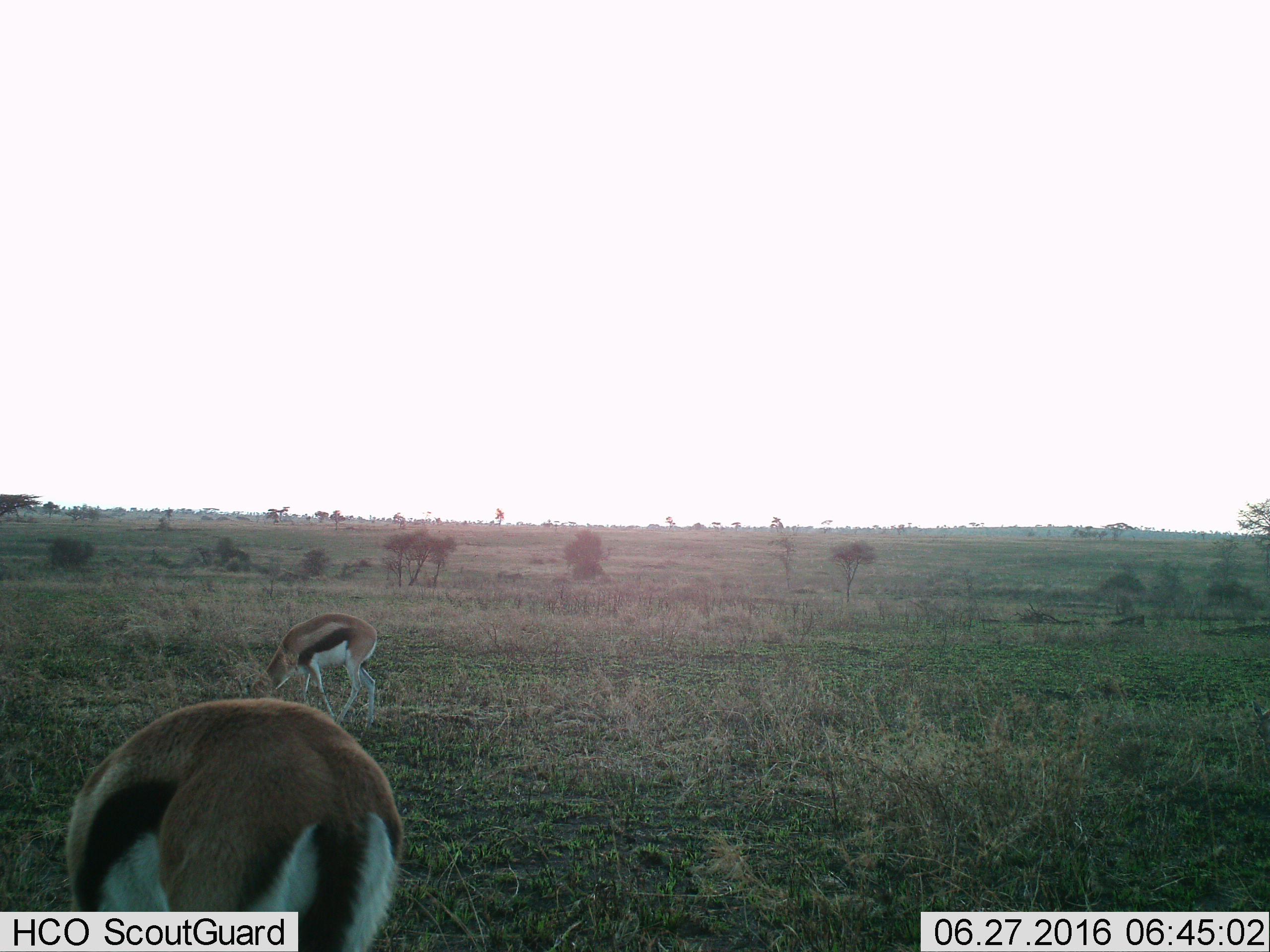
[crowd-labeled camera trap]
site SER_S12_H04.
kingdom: Animalia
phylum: Chordata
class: Mammalia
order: Artiodactyla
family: Bovidae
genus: Eudorcas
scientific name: Eudorcas thomsonii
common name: thomson's gazelle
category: gazellethomsons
Gazellethomsons (thomson's gazelle) (Eudorcas thomsonii), count 2. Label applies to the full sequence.